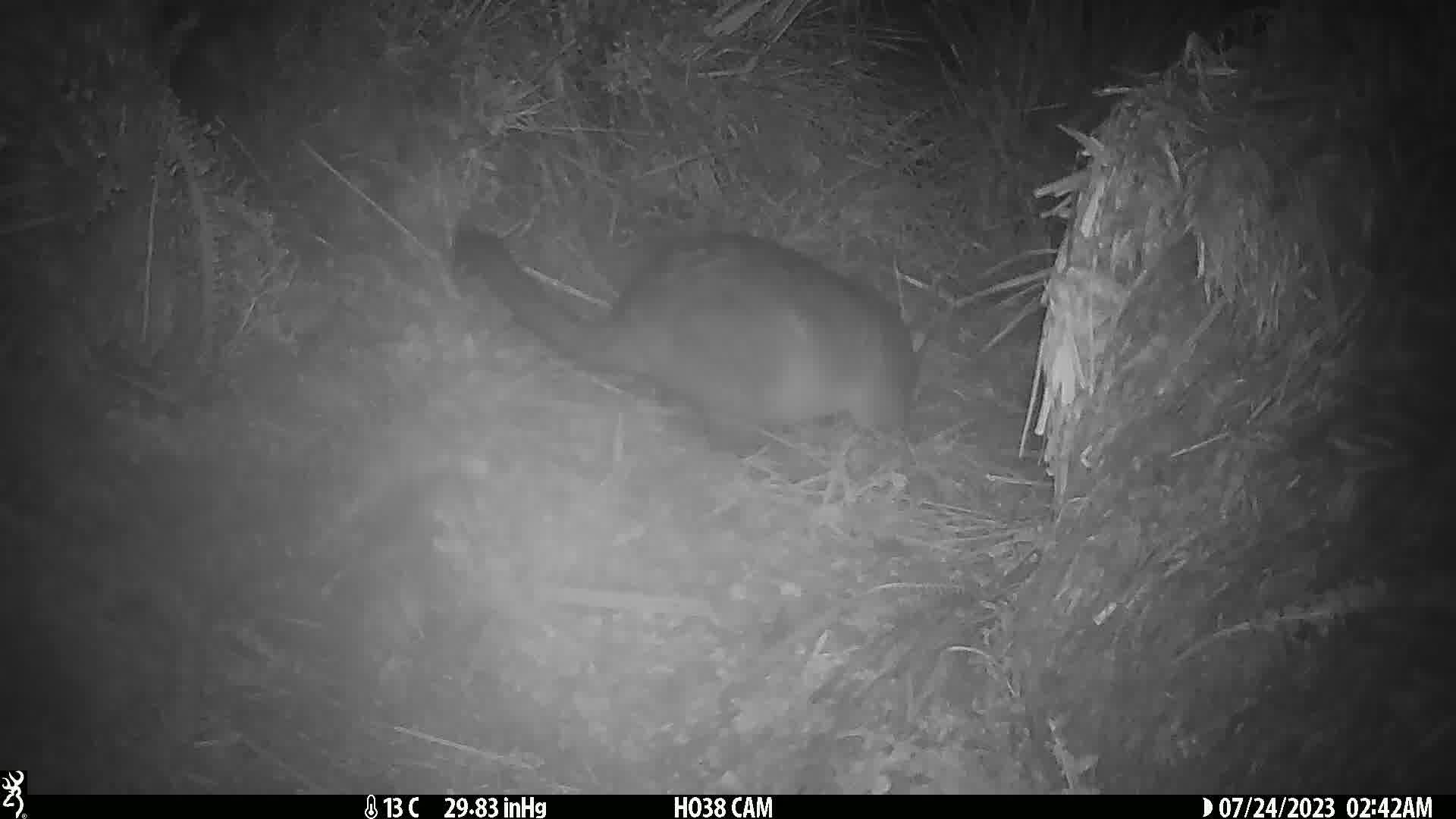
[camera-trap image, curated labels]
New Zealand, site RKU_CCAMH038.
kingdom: Animalia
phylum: Chordata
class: Mammalia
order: Diprotodontia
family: Phalangeridae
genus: Trichosurus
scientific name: Trichosurus vulpecula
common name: common brushtail possum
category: possum